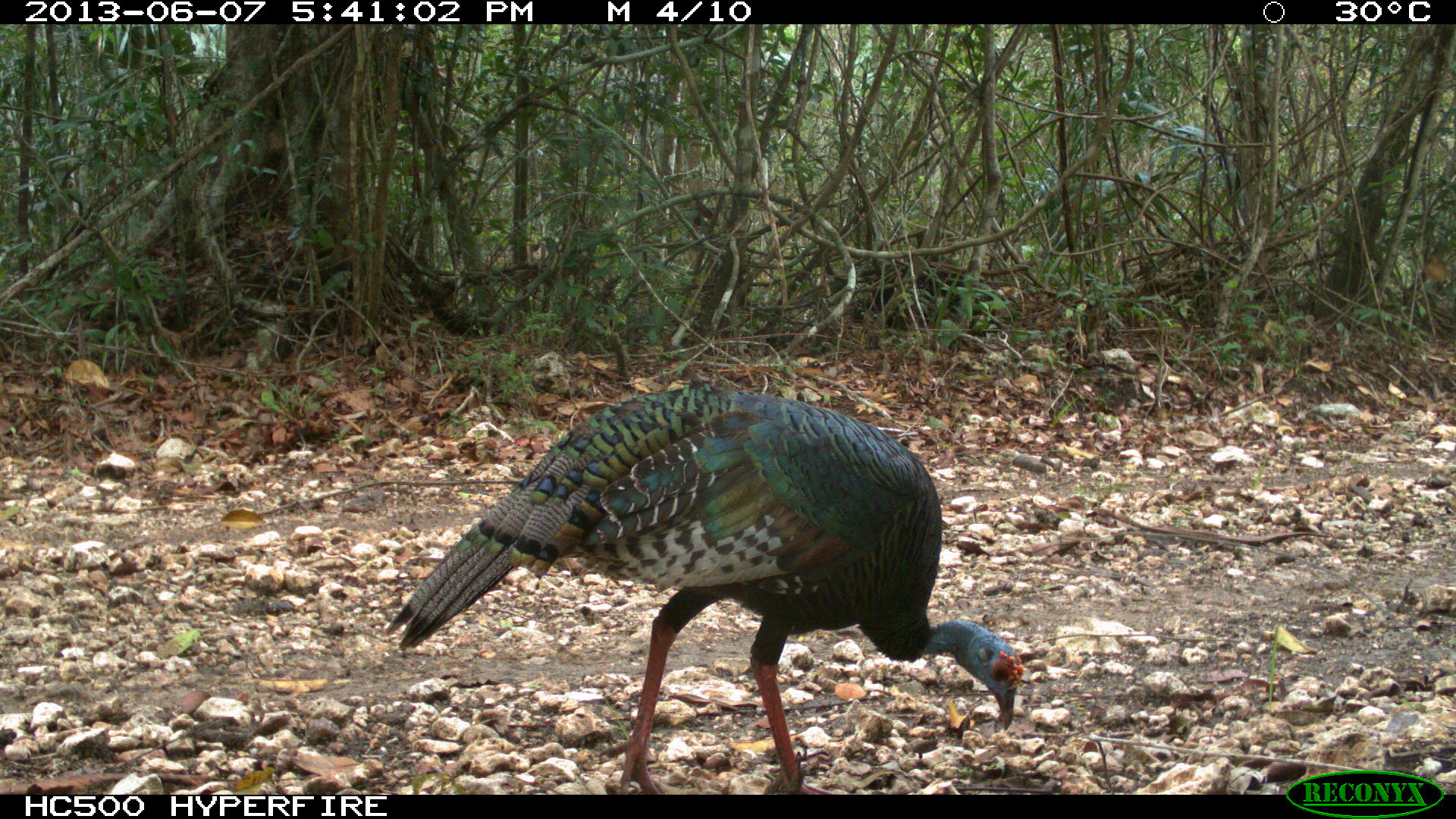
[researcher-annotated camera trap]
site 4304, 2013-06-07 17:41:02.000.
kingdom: Animalia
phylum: Chordata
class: Aves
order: Galliformes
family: Phasianidae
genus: Meleagris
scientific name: Meleagris ocellata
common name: ocellated turkey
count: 2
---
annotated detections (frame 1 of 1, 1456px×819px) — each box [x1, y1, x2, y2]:
meleagris ocellata: [385, 382, 1024, 793]